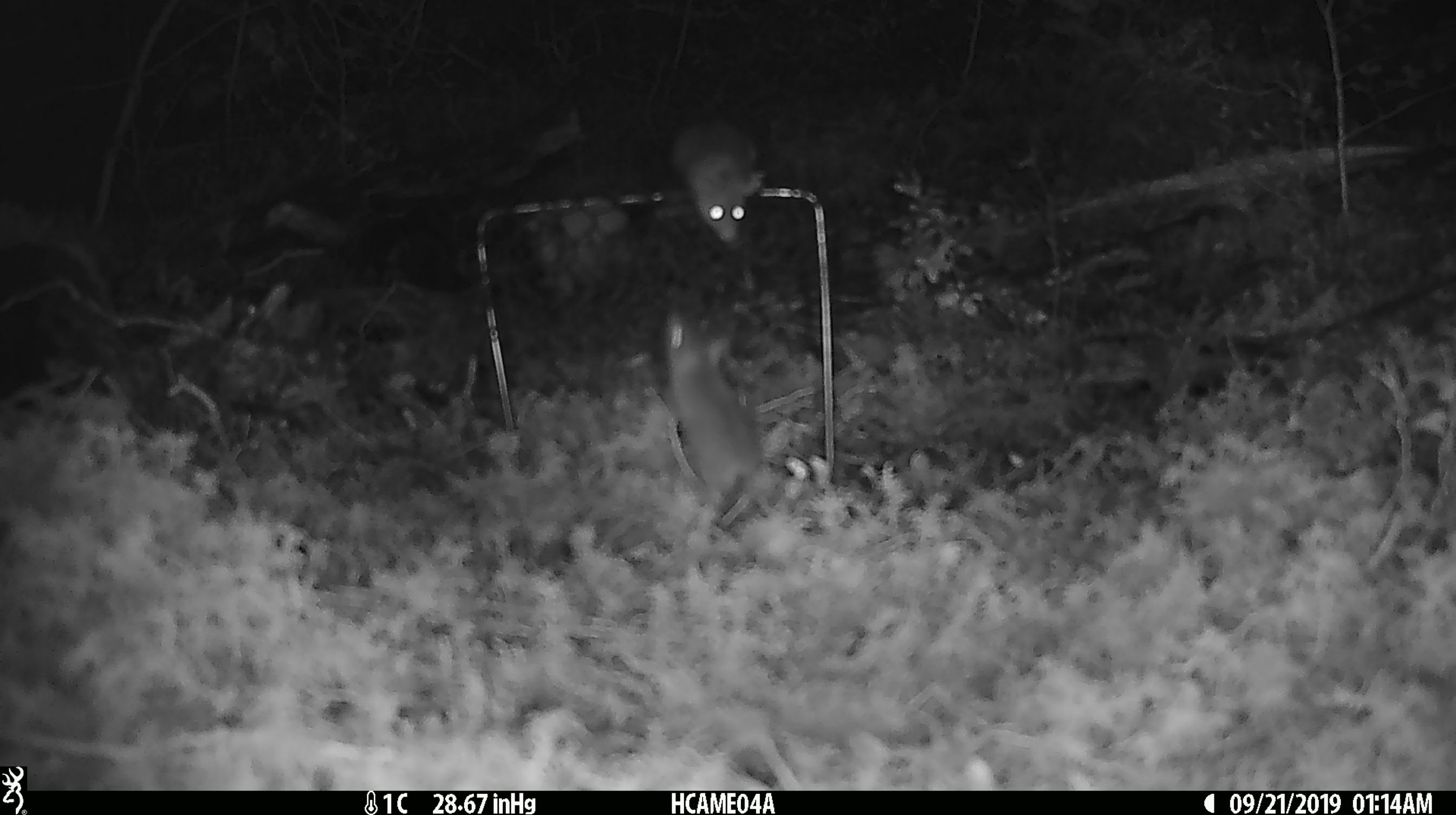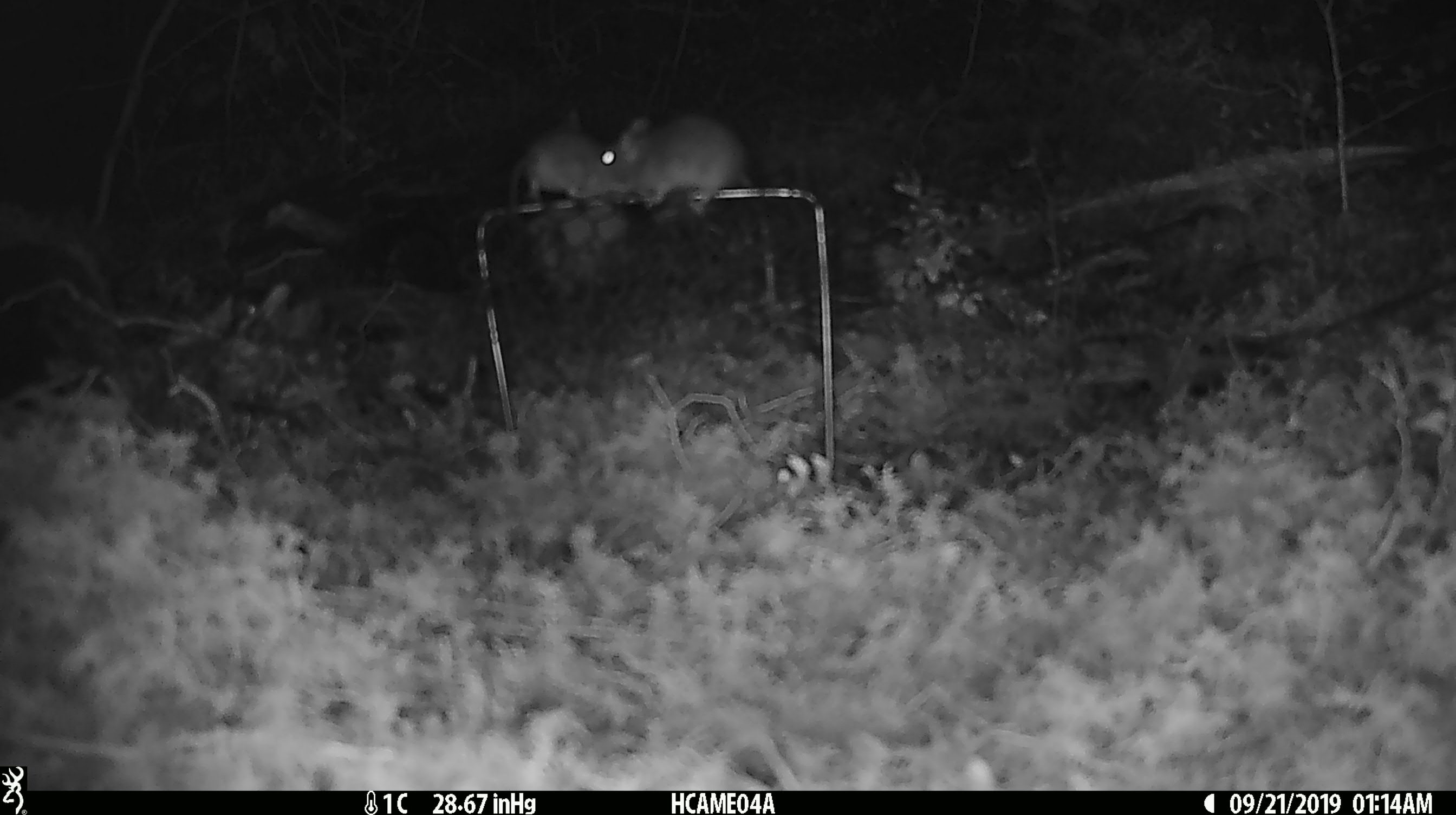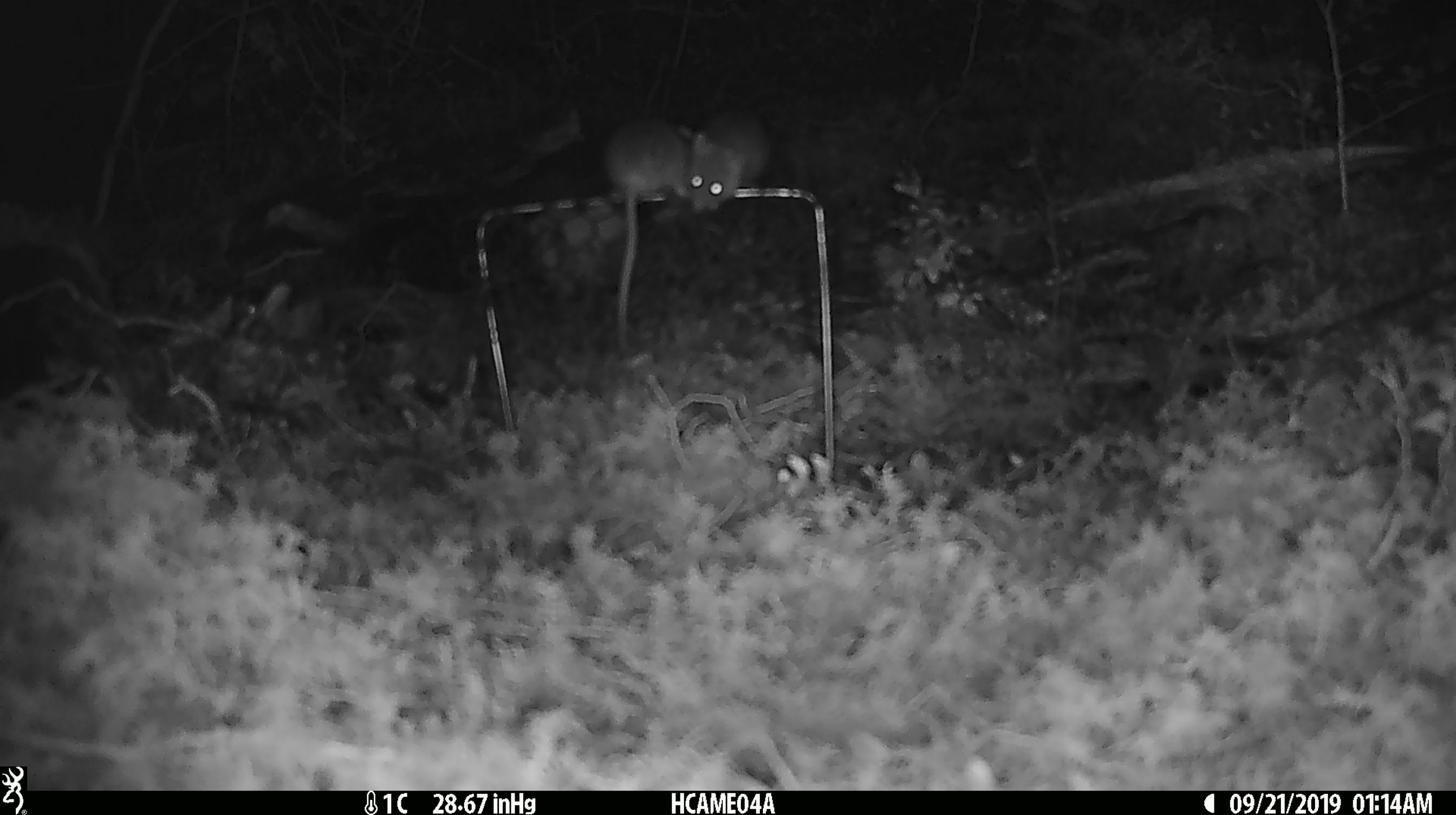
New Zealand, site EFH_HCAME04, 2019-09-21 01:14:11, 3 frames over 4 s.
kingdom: Animalia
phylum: Chordata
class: Mammalia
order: Rodentia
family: Muridae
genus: Mus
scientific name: Mus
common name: mouse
Mouse (Mus).